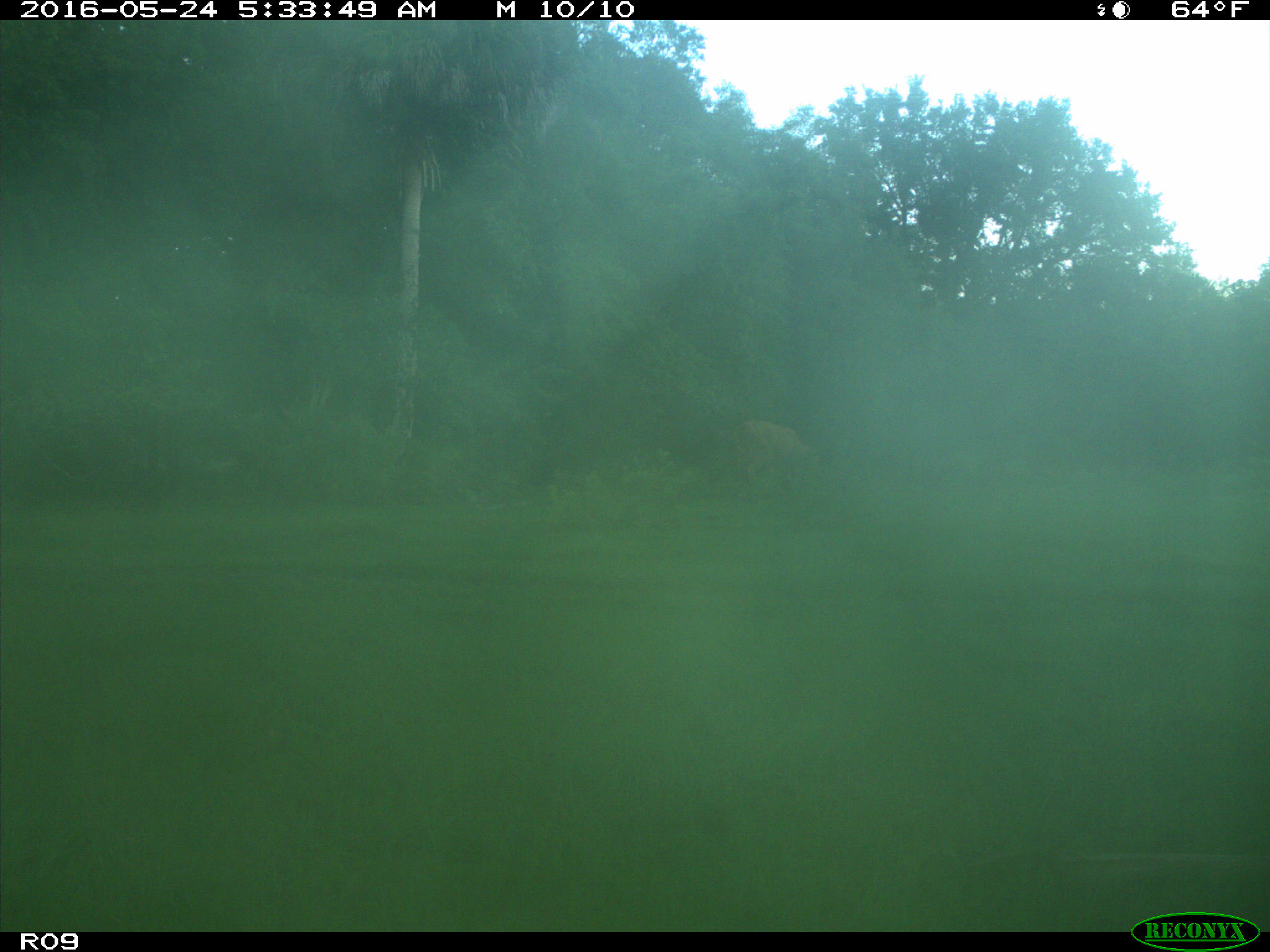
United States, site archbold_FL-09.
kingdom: Animalia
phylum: Chordata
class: Mammalia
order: Artiodactyla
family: Bovidae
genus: Bos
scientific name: Bos taurus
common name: domestic cow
Bos taurus (domestic cow).